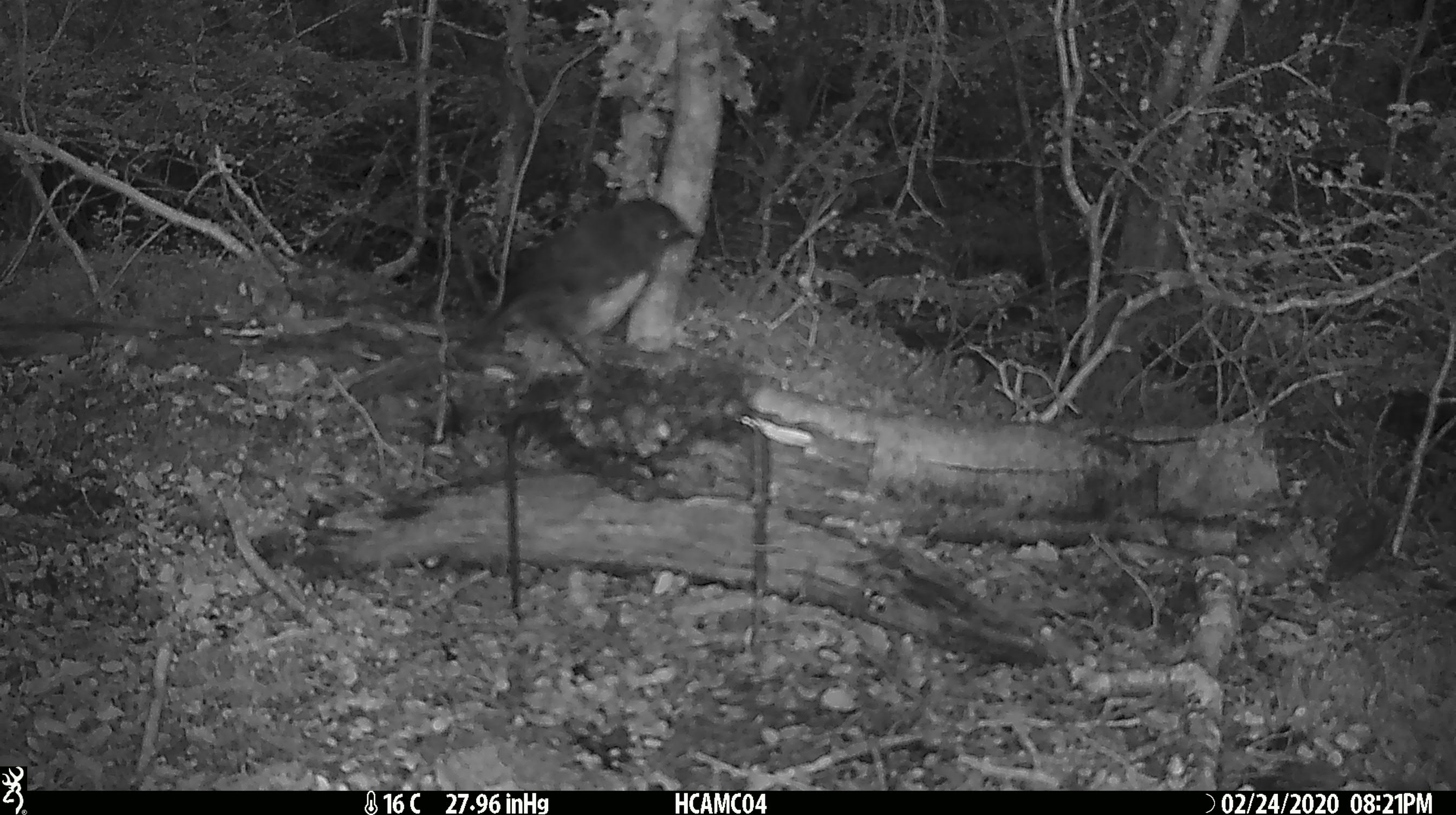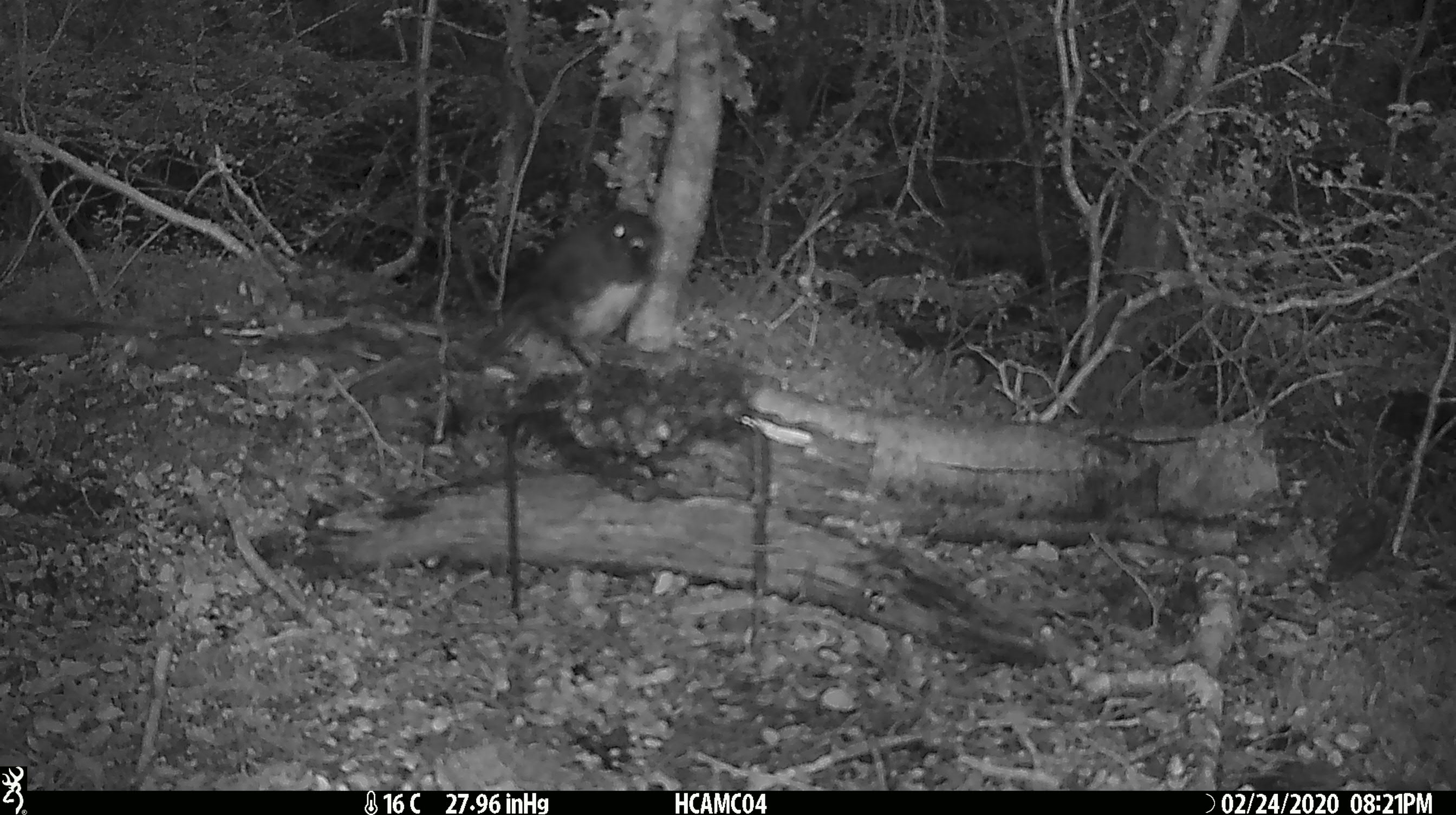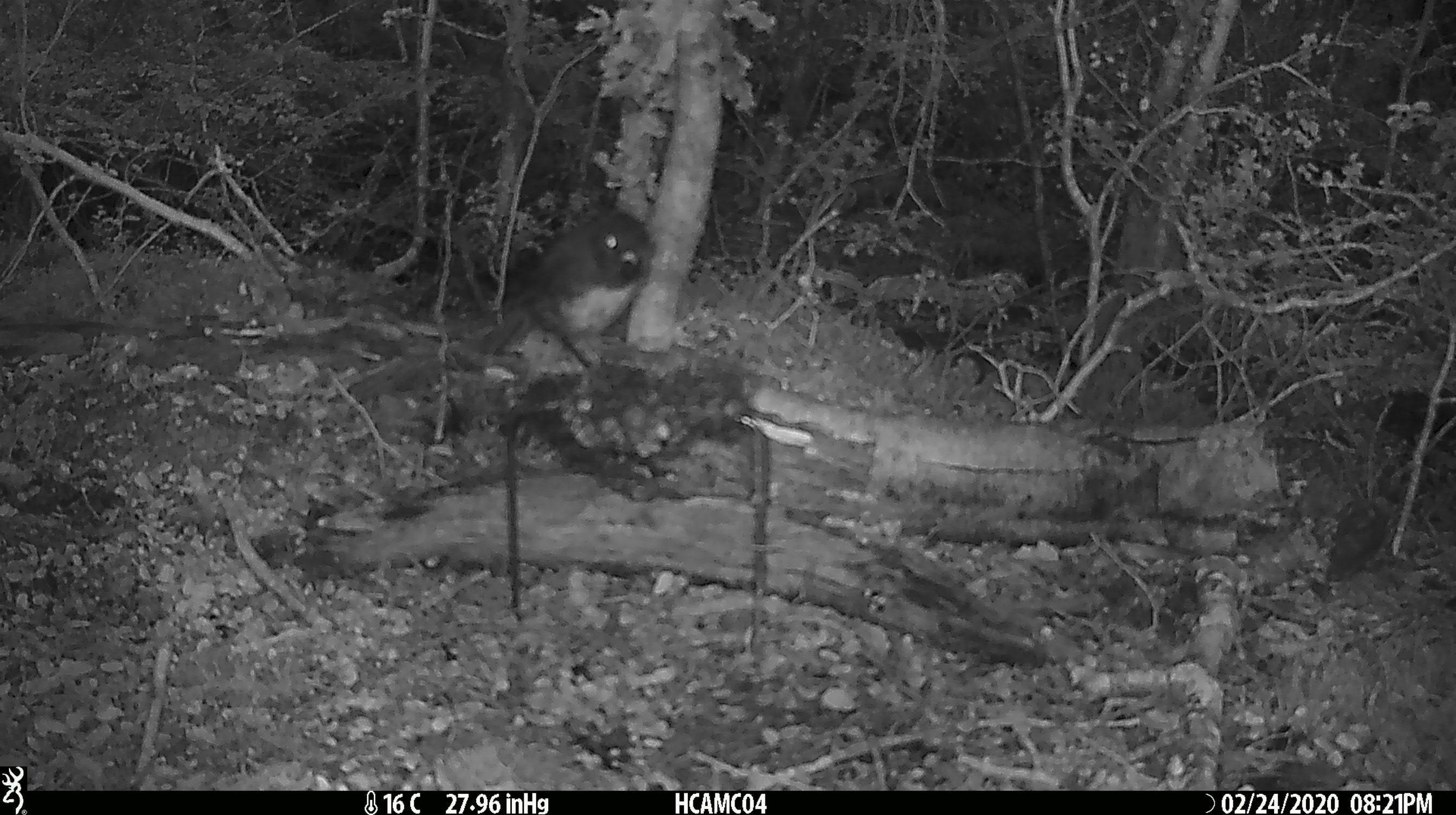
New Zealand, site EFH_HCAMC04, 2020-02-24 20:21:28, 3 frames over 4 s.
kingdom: Animalia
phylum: Chordata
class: Aves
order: Passeriformes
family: Petroicidae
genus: Petroica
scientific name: Petroica australis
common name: new zealand robin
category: robin